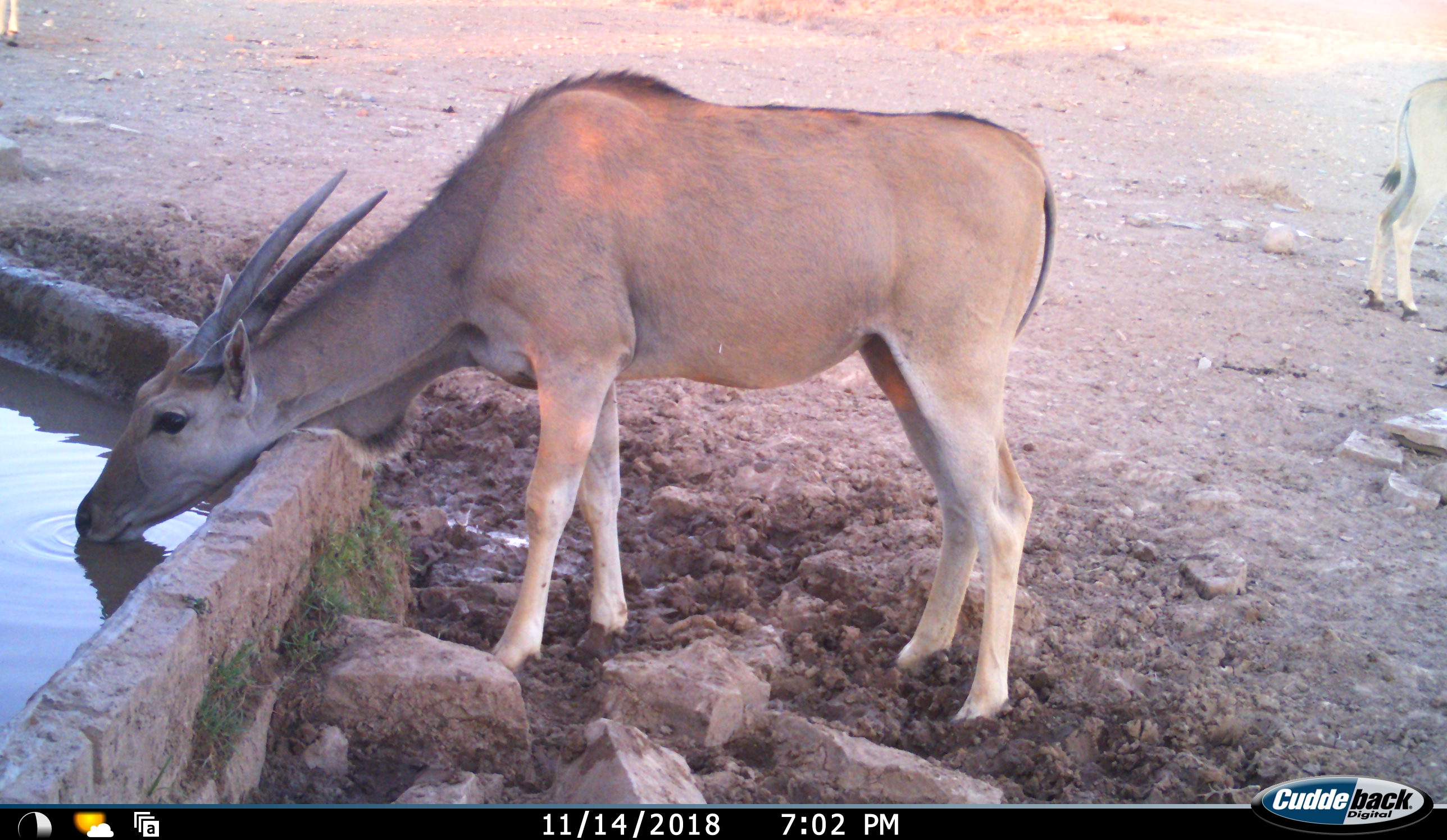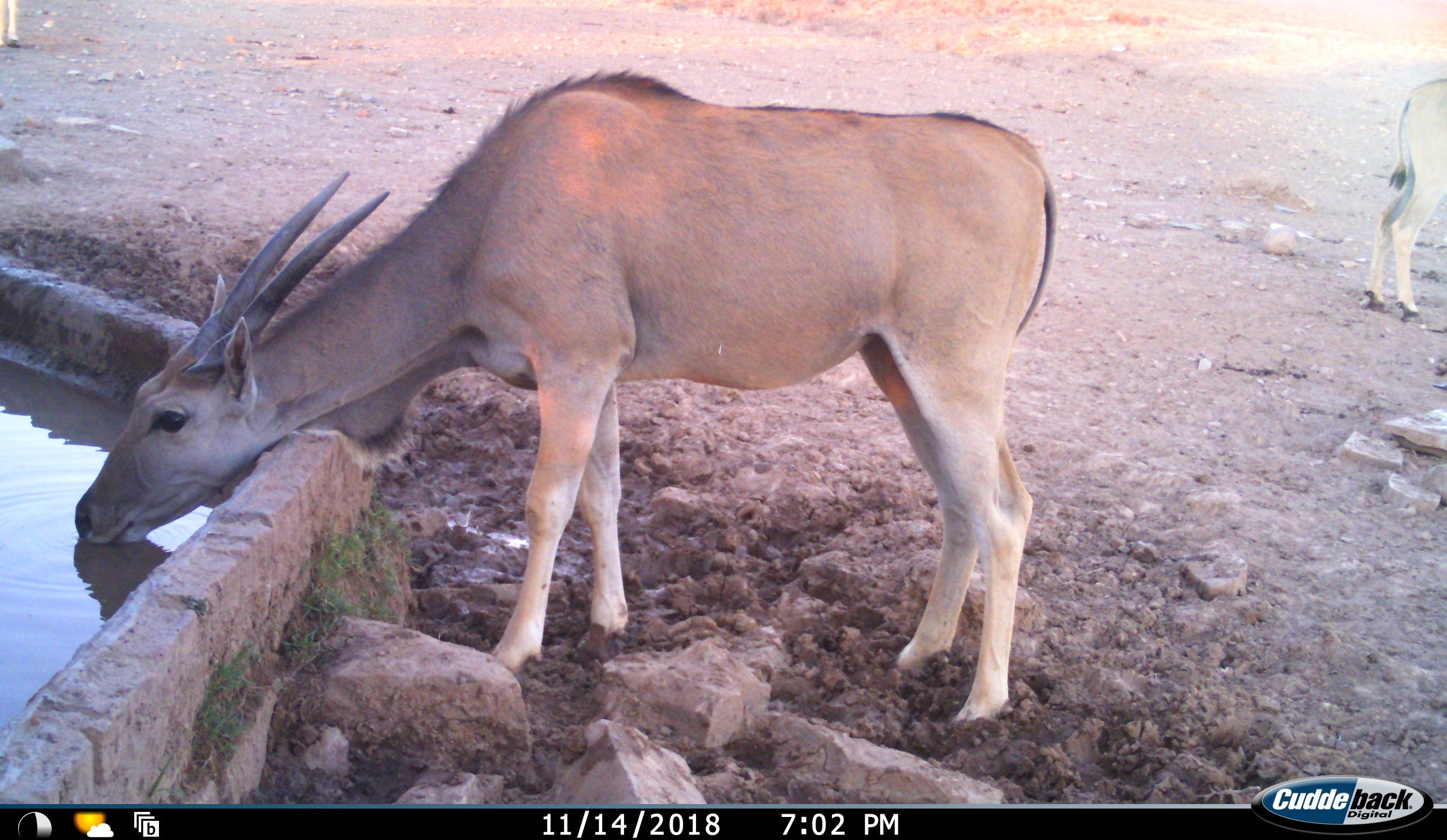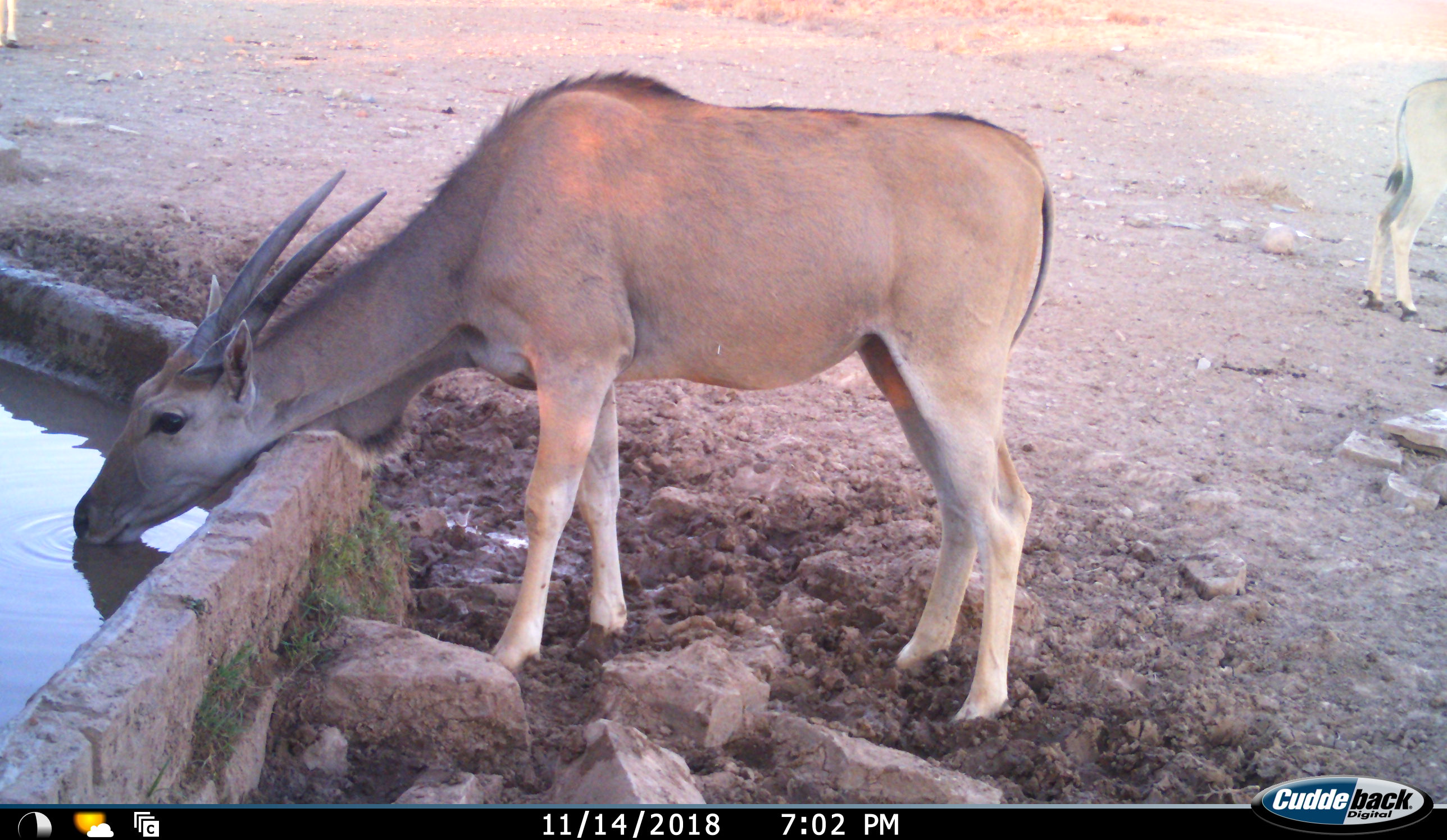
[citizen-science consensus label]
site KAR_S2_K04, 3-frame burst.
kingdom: Animalia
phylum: Chordata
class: Mammalia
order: Artiodactyla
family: Bovidae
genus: Tragelaphus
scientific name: Tragelaphus oryx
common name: eland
Eland (Tragelaphus oryx), count 2. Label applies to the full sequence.